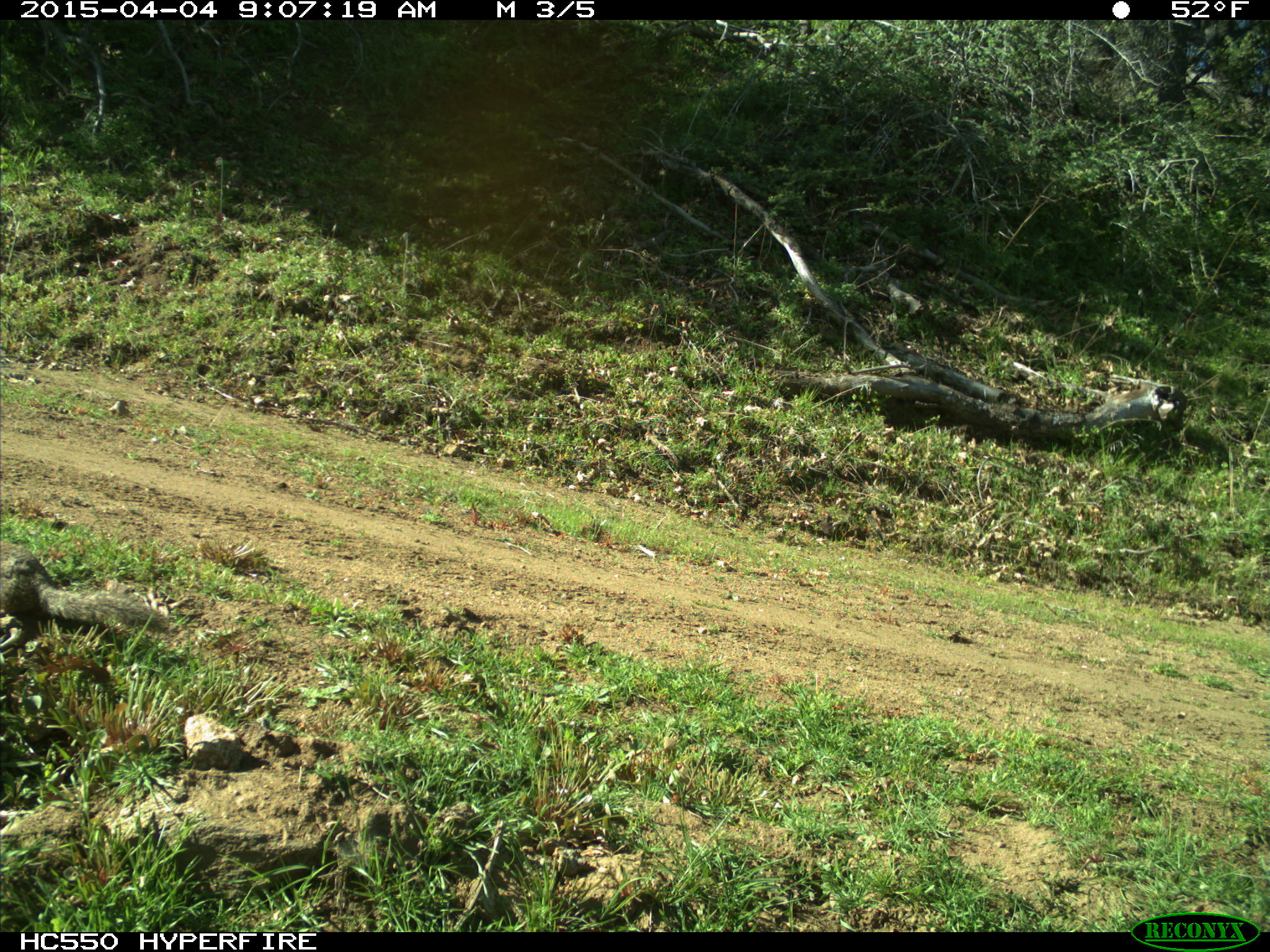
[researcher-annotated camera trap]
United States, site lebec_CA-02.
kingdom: Animalia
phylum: Chordata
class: Mammalia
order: Rodentia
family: Sciuridae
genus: Otospermophilus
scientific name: Otospermophilus beecheyi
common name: california ground squirrel